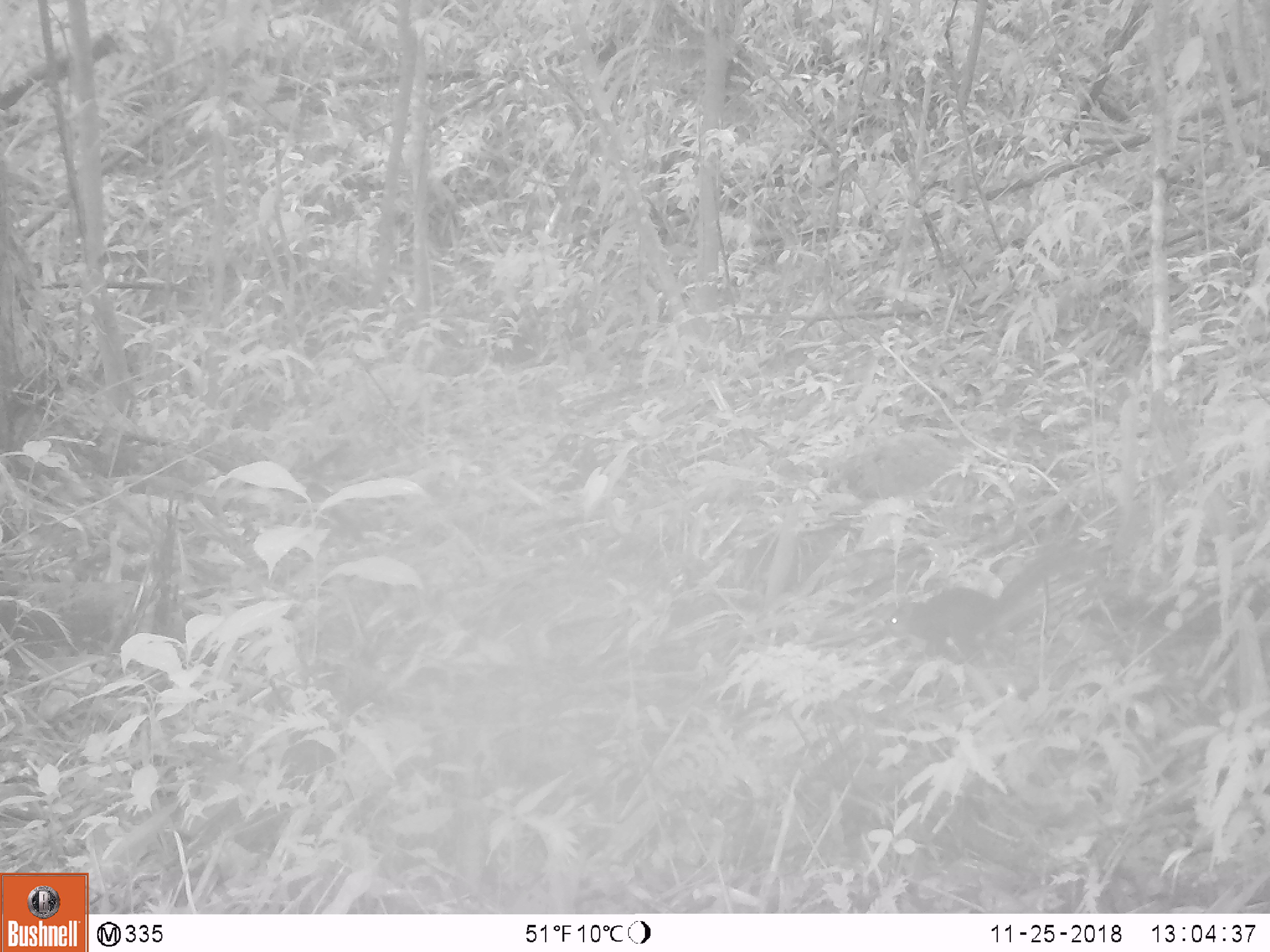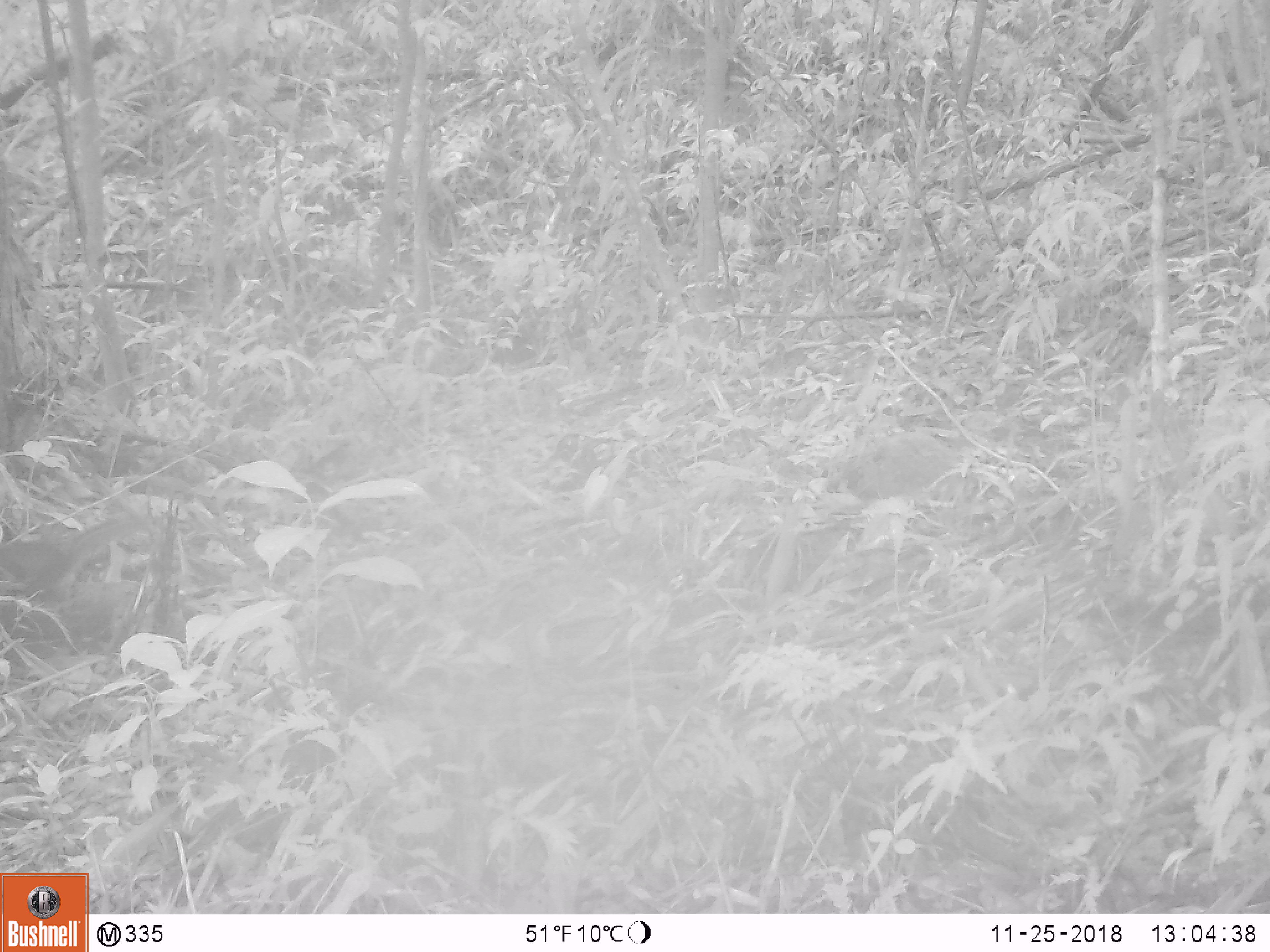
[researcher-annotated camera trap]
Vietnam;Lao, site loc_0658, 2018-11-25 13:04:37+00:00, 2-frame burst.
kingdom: Animalia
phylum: Chordata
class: Mammalia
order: Rodentia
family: Sciuridae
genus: Dremomys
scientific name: Dremomys rufigenis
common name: red-cheeked squirrel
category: red cheeked squirrel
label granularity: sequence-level